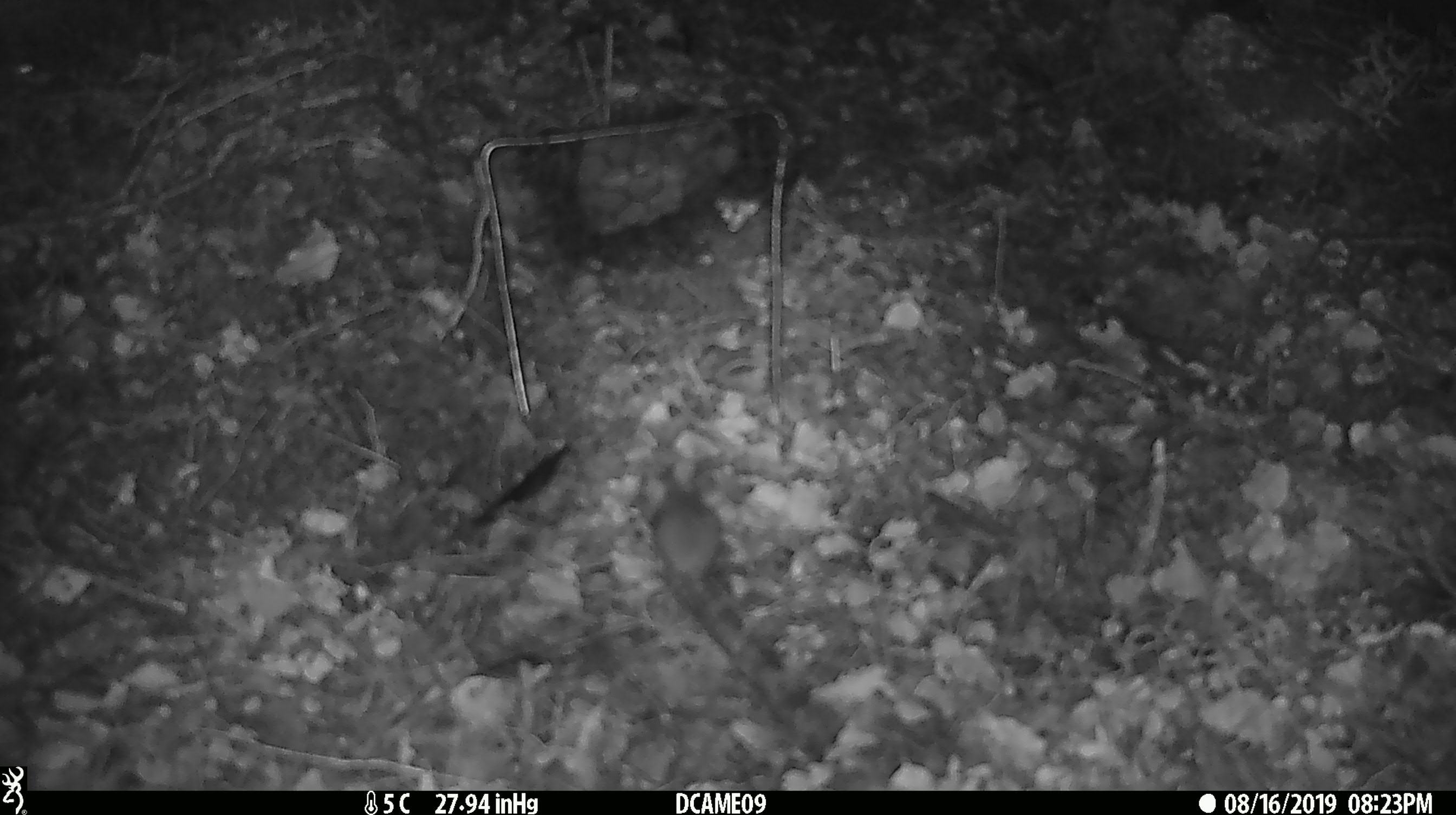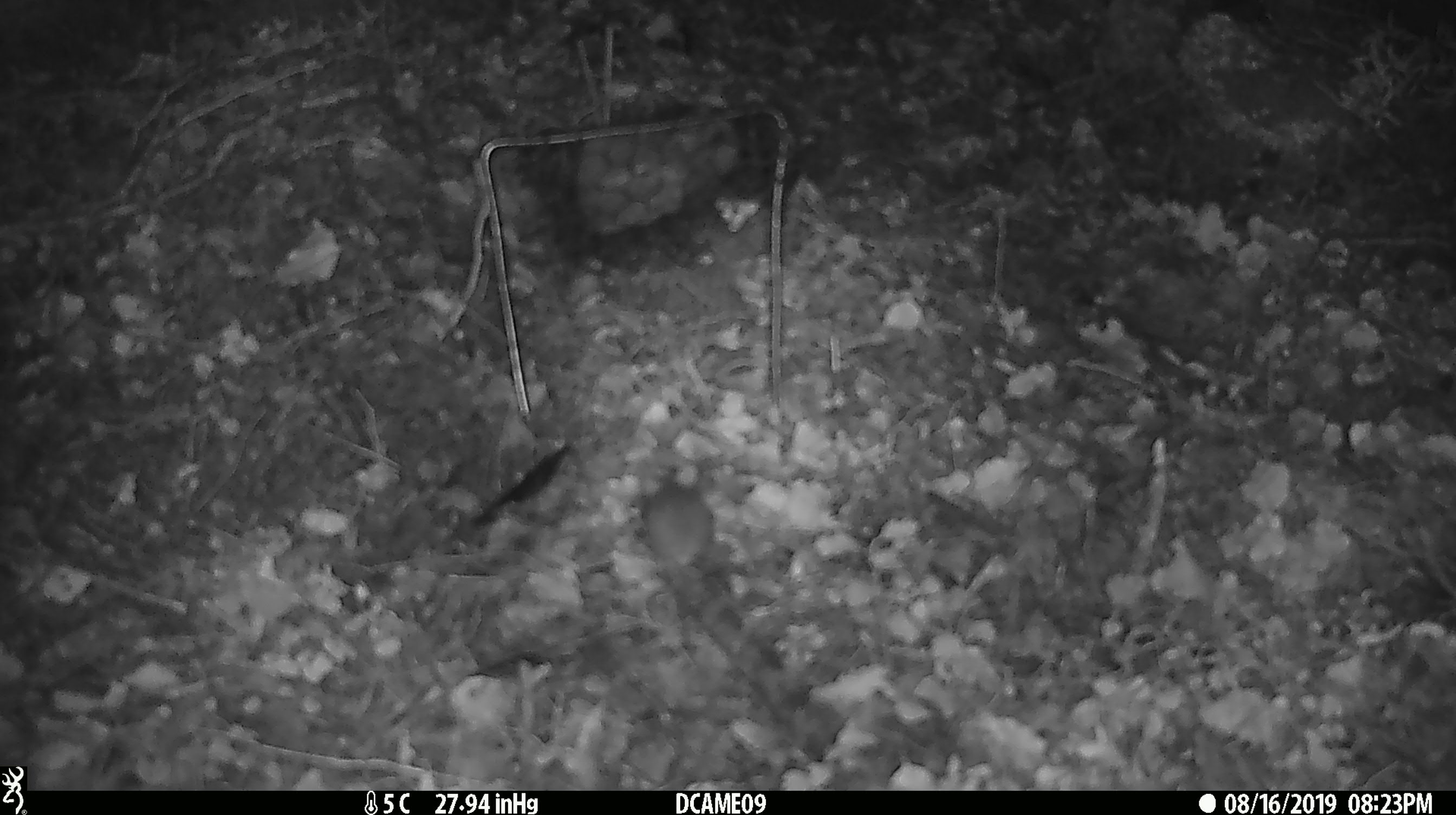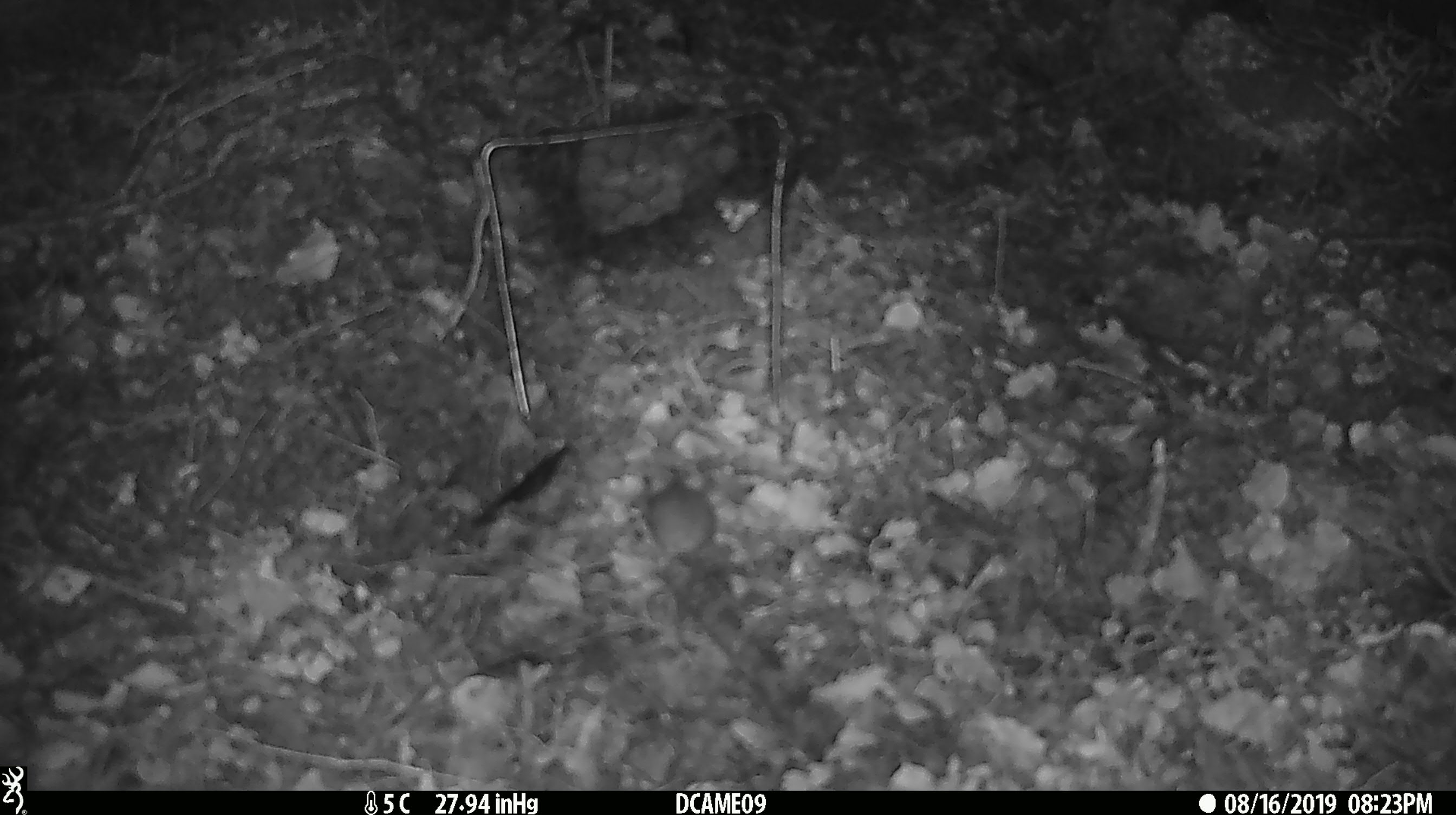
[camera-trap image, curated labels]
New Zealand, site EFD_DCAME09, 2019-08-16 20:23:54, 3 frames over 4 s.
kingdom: Animalia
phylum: Chordata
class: Mammalia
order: Rodentia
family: Muridae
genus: Mus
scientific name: Mus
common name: mouse